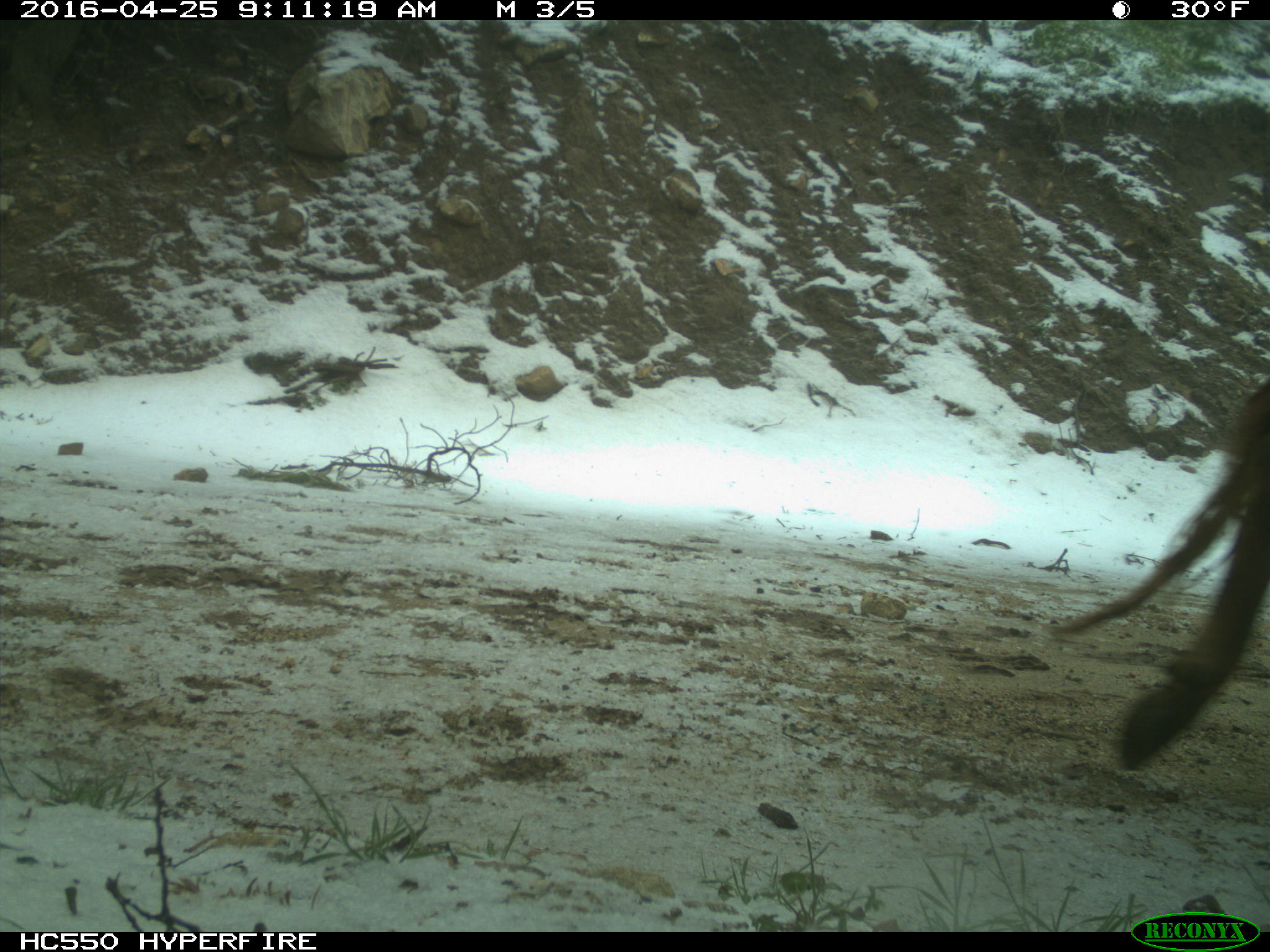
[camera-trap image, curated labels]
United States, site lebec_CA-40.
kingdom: Animalia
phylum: Chordata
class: Mammalia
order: Artiodactyla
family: Bovidae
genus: Bos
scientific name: Bos taurus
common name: domestic cow